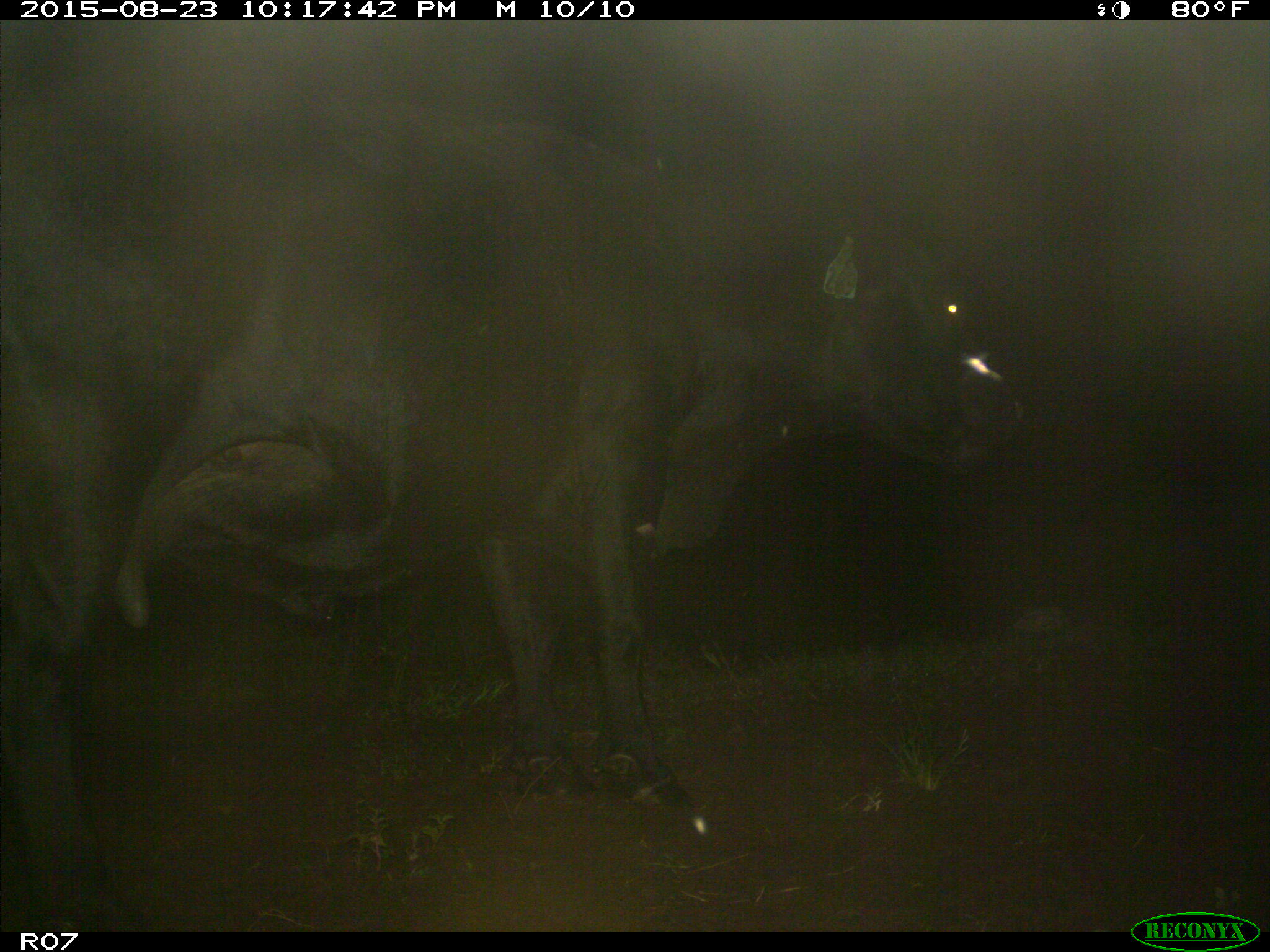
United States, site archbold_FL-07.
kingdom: Animalia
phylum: Chordata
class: Mammalia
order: Artiodactyla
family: Bovidae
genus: Bos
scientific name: Bos taurus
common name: domestic cow